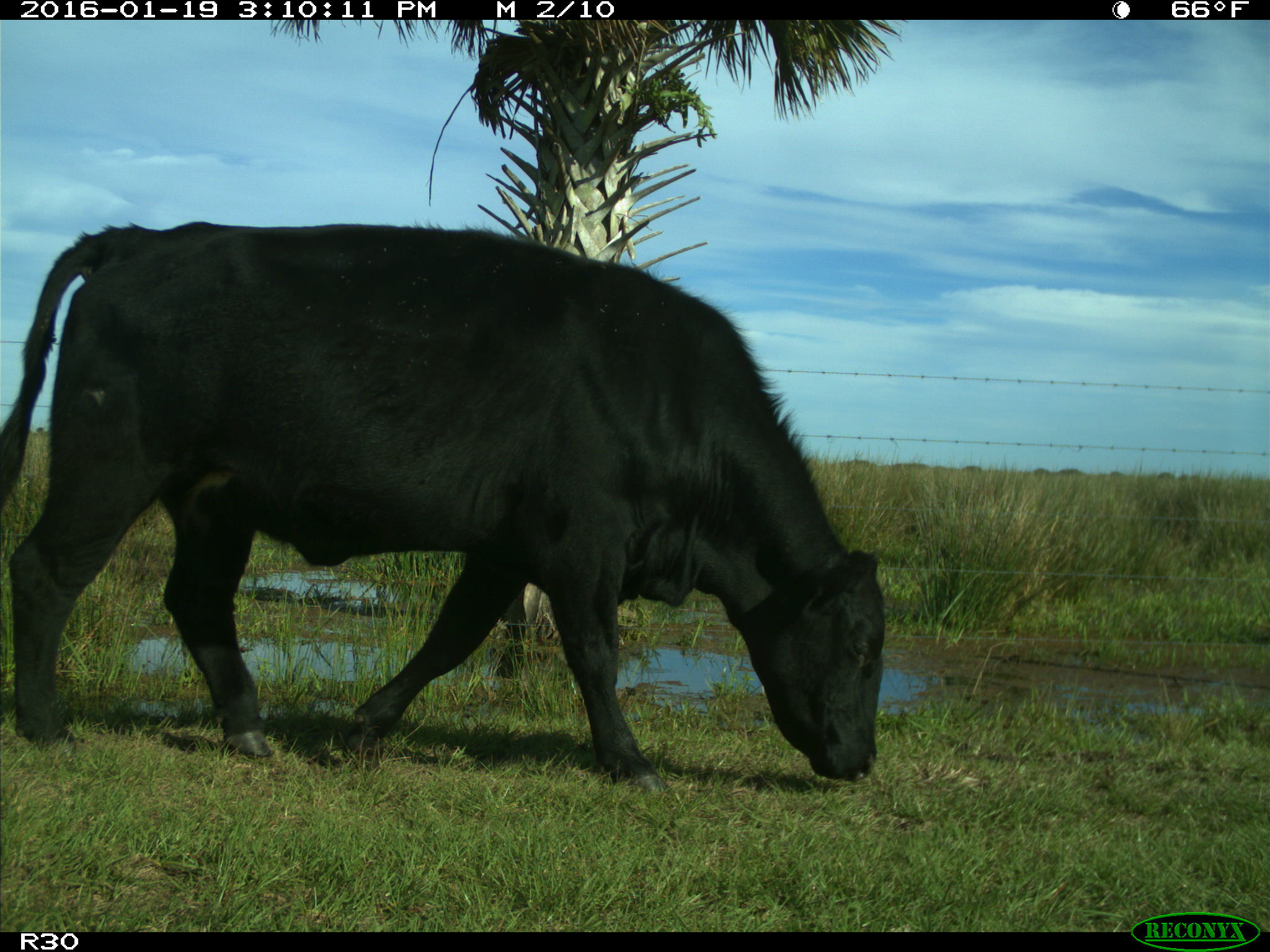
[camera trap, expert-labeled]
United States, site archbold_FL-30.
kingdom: Animalia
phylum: Chordata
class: Mammalia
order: Artiodactyla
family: Bovidae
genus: Bos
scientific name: Bos taurus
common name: domestic cow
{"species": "Bos taurus (domestic cow)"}